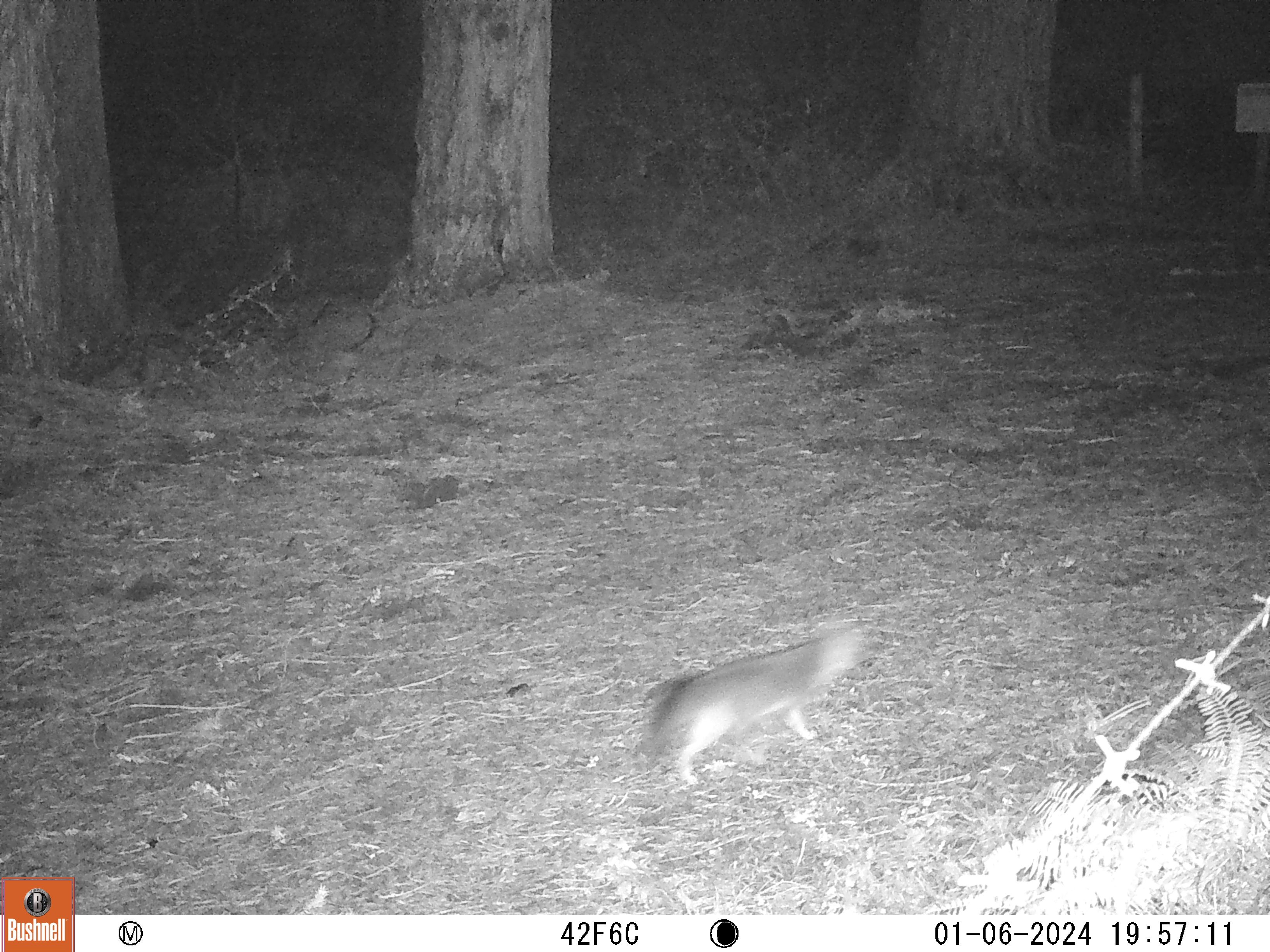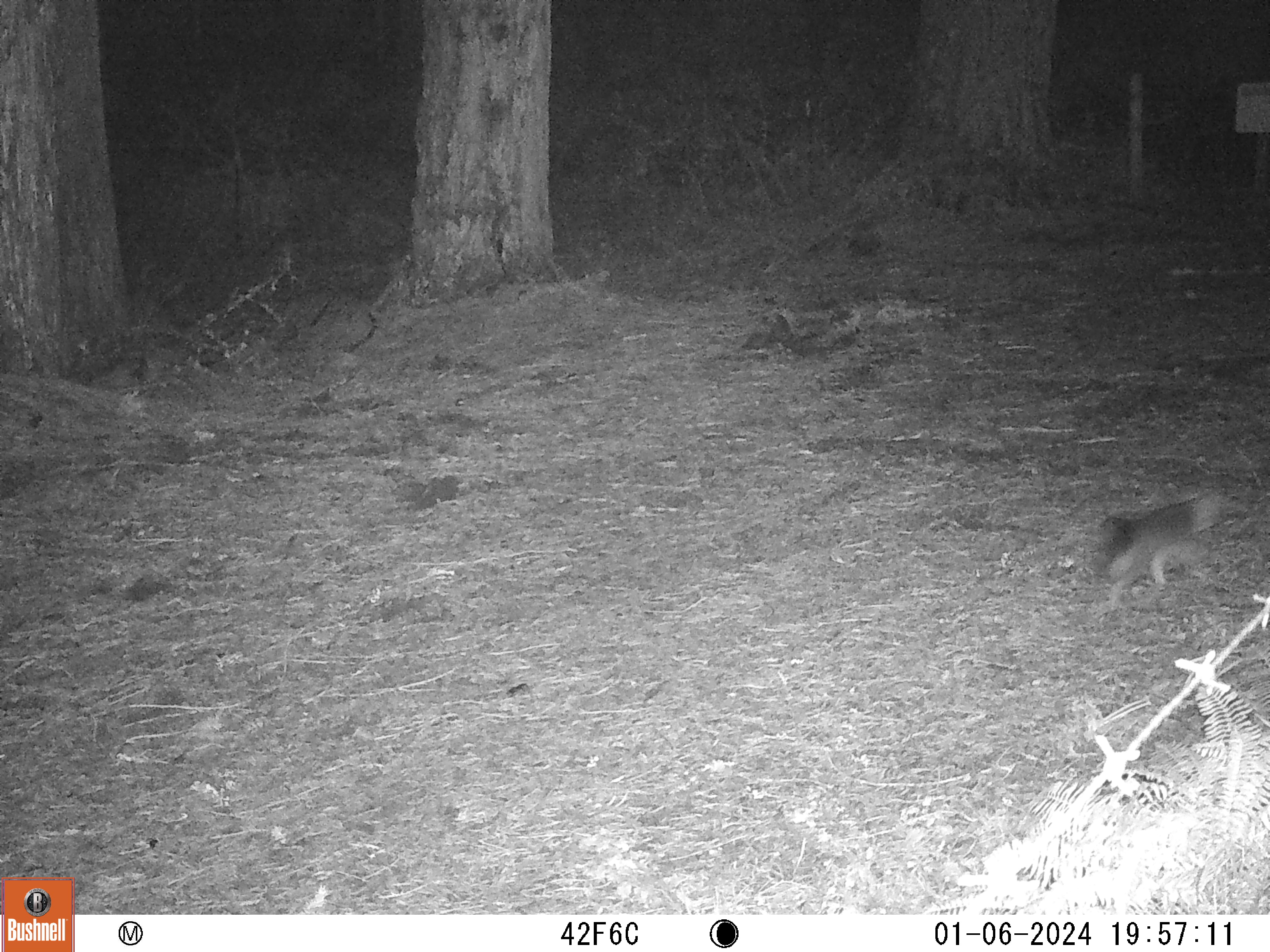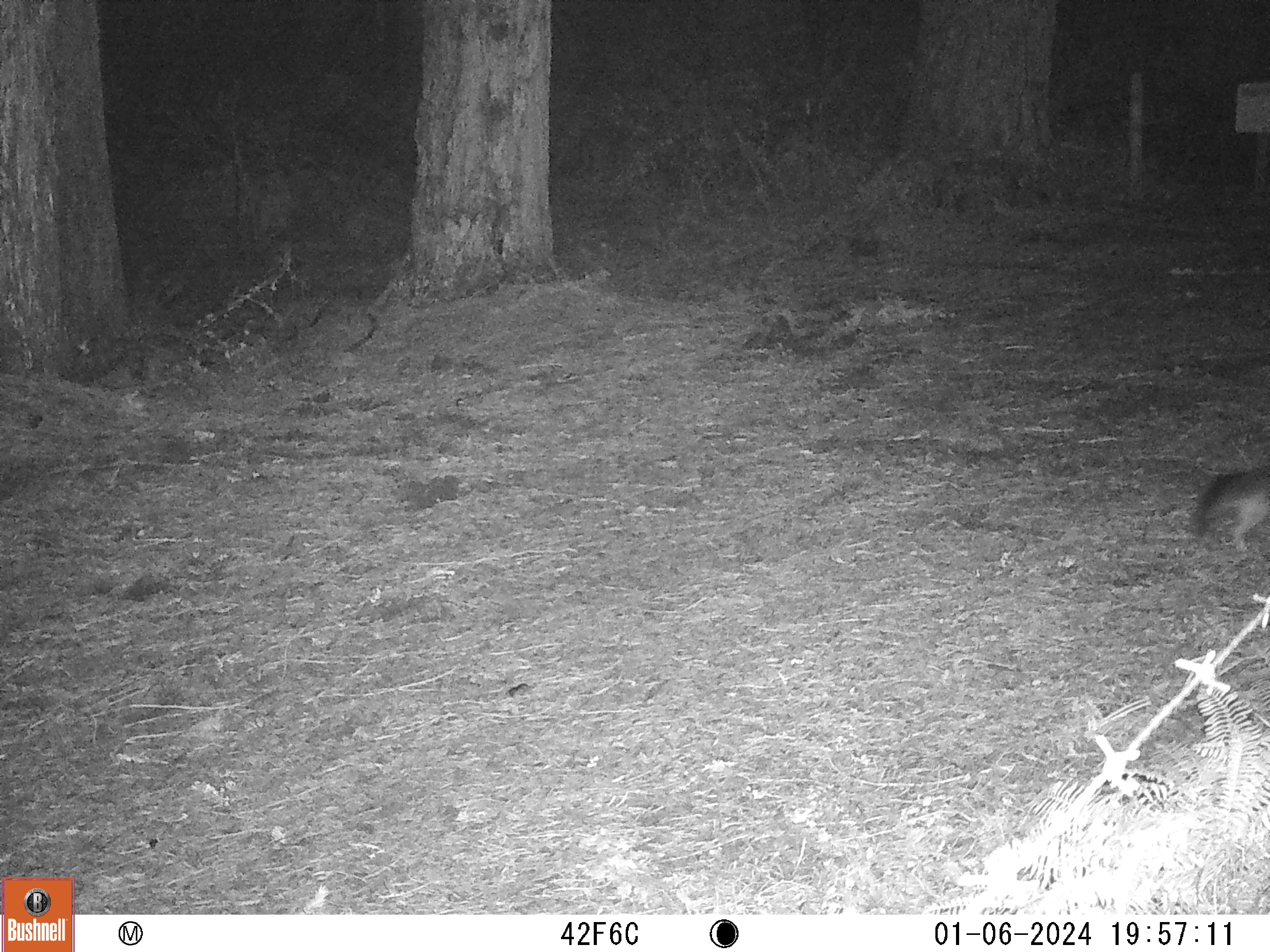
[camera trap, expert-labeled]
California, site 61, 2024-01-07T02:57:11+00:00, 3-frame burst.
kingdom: Animalia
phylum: Chordata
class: Mammalia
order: Carnivora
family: Canidae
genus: Urocyon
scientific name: Urocyon cinereoargenteus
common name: gray fox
Gray fox (Urocyon cinereoargenteus).